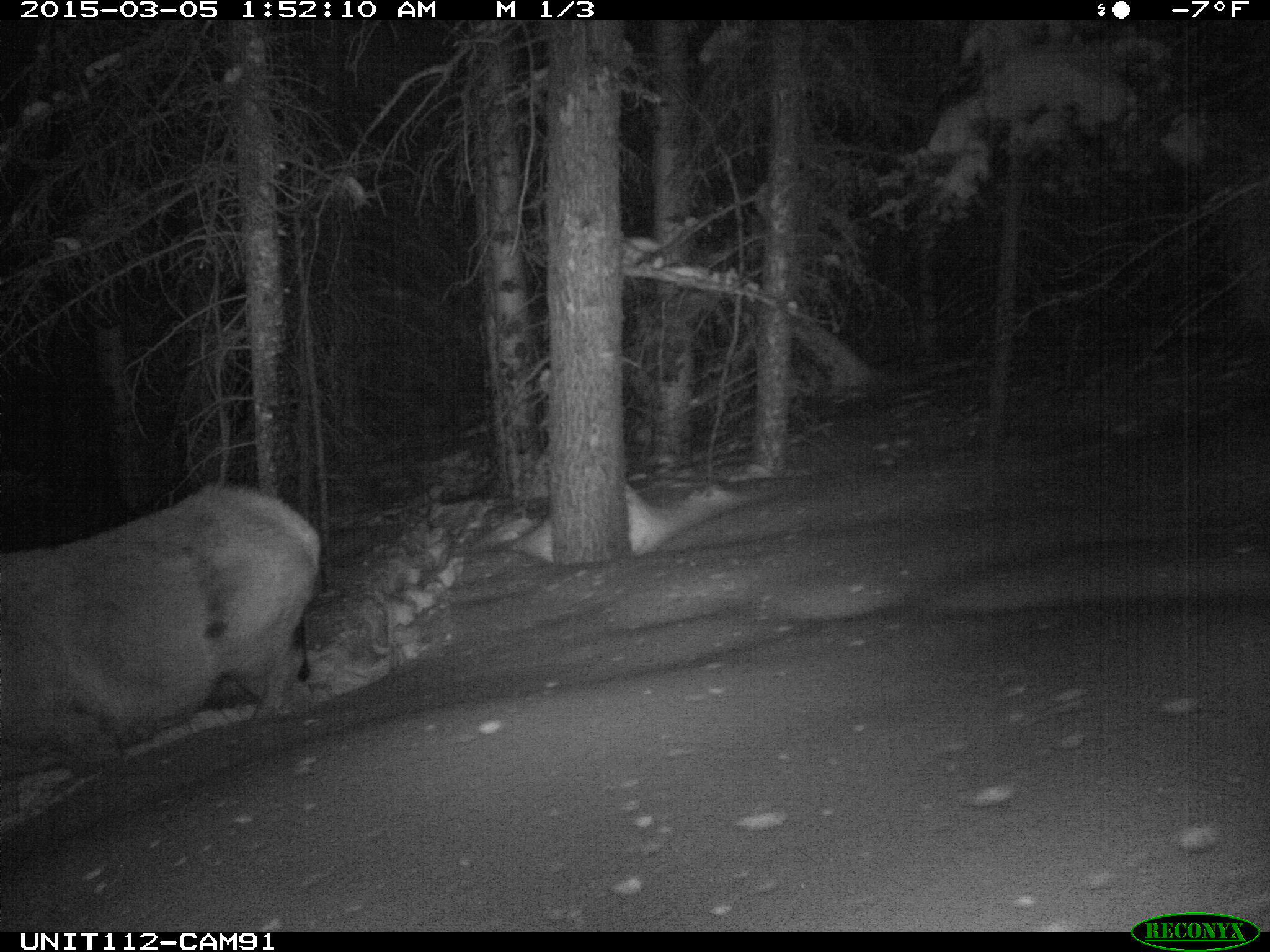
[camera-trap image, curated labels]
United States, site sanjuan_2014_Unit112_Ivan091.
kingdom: Animalia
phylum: Chordata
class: Mammalia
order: Artiodactyla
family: Cervidae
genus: Cervus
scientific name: Cervus elaphus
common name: red deer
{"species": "Cervus elaphus (red deer)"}